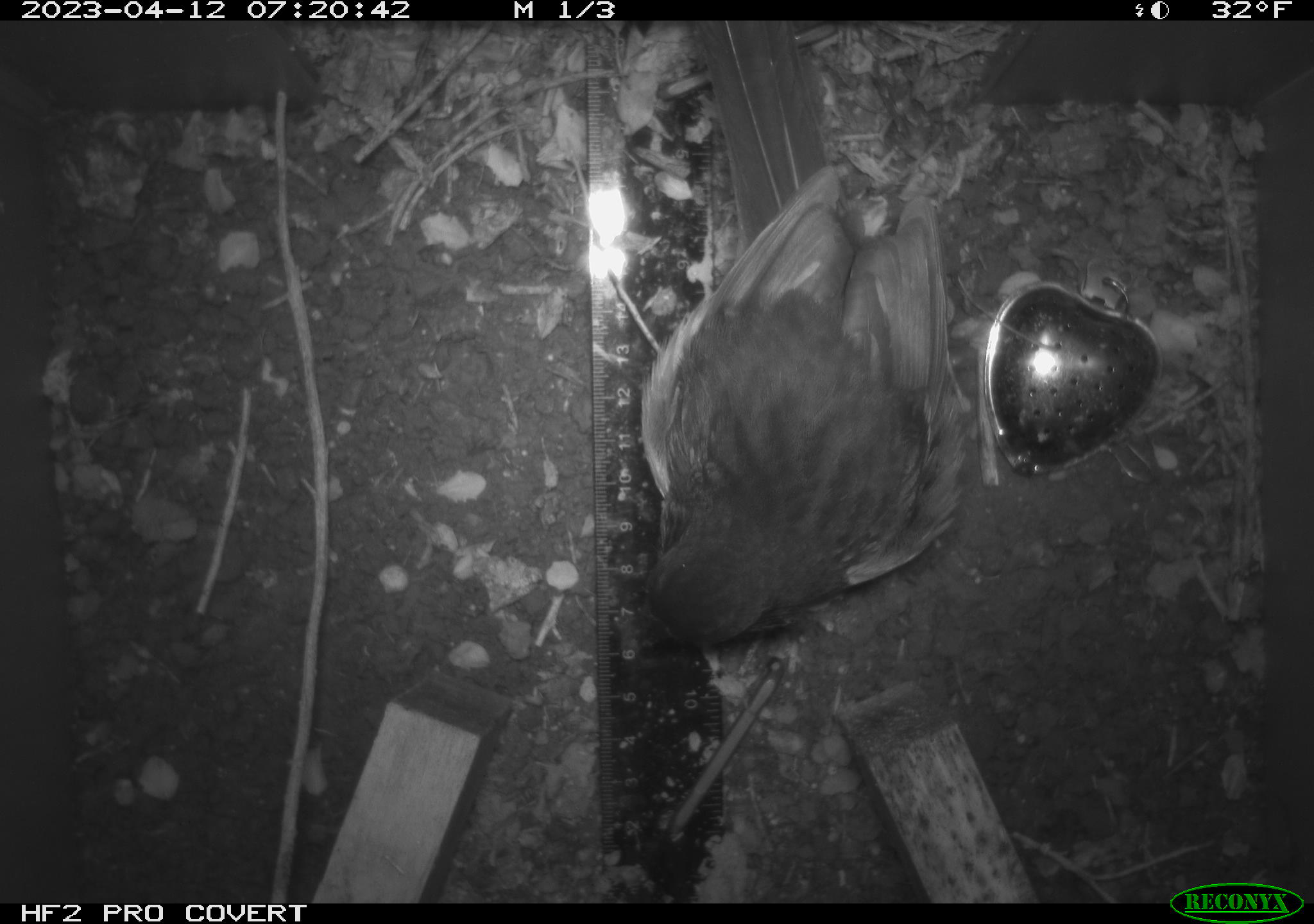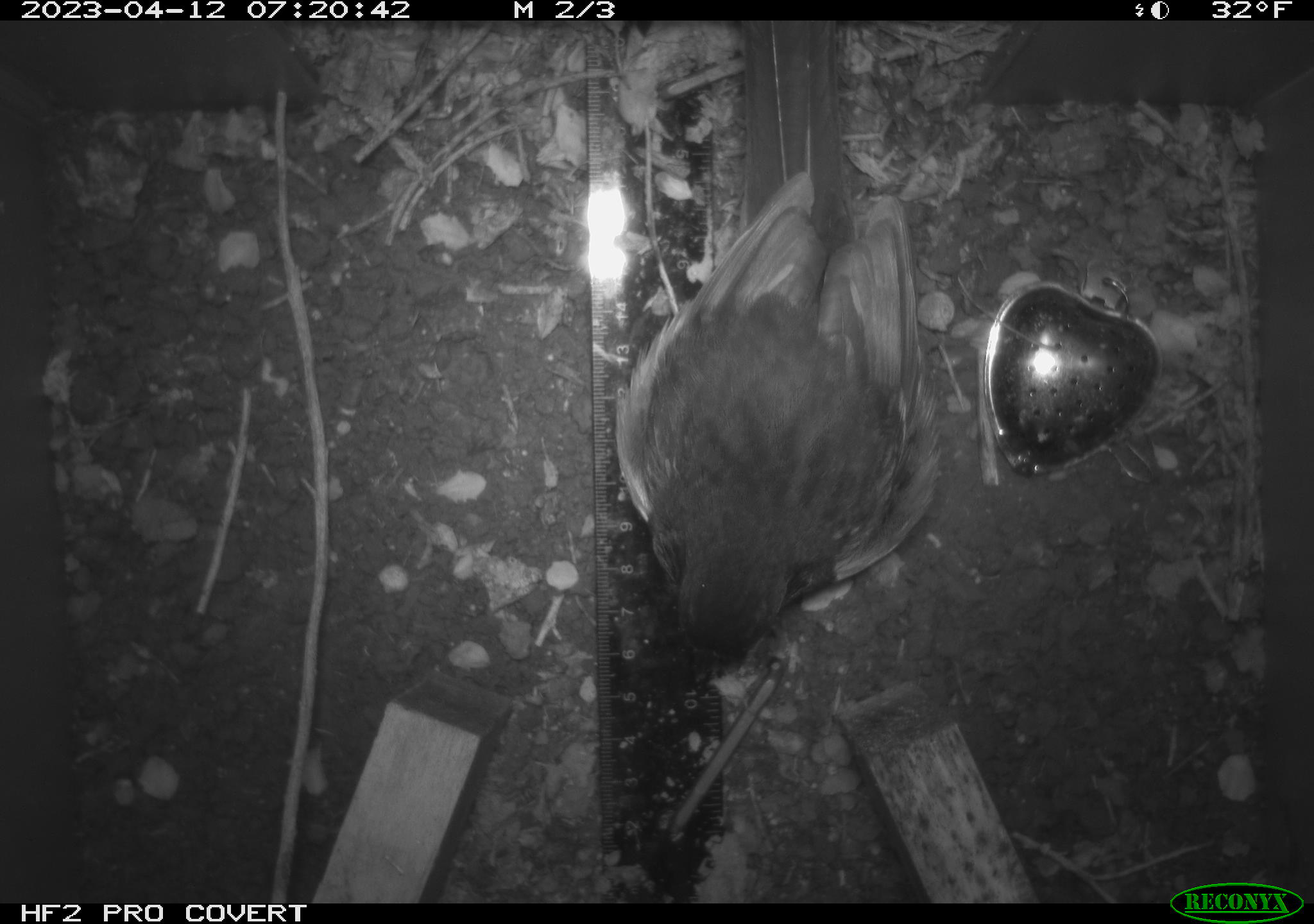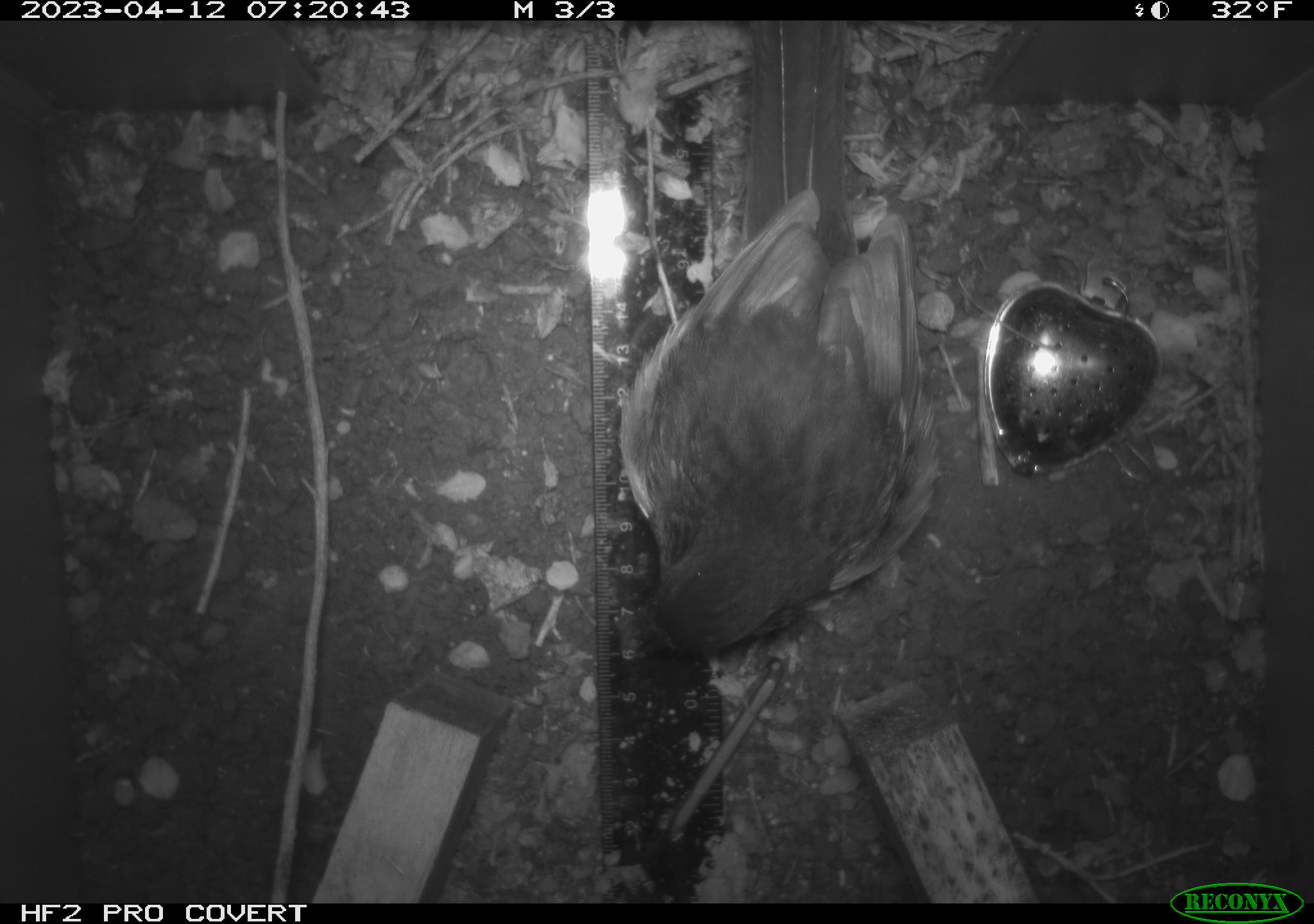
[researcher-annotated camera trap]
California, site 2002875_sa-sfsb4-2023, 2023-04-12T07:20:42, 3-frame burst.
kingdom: Animalia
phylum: Chordata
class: Aves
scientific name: Aves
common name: bird